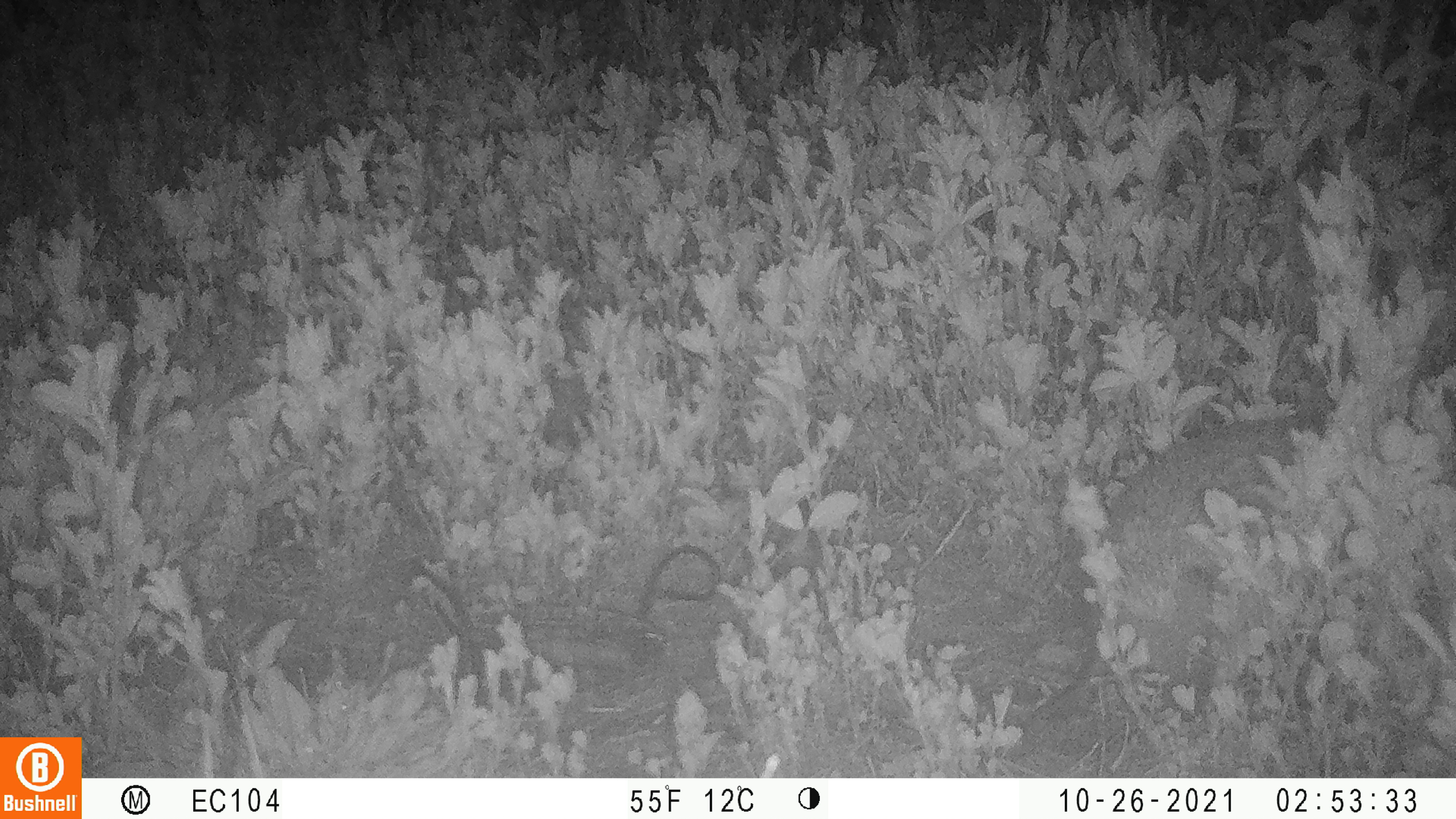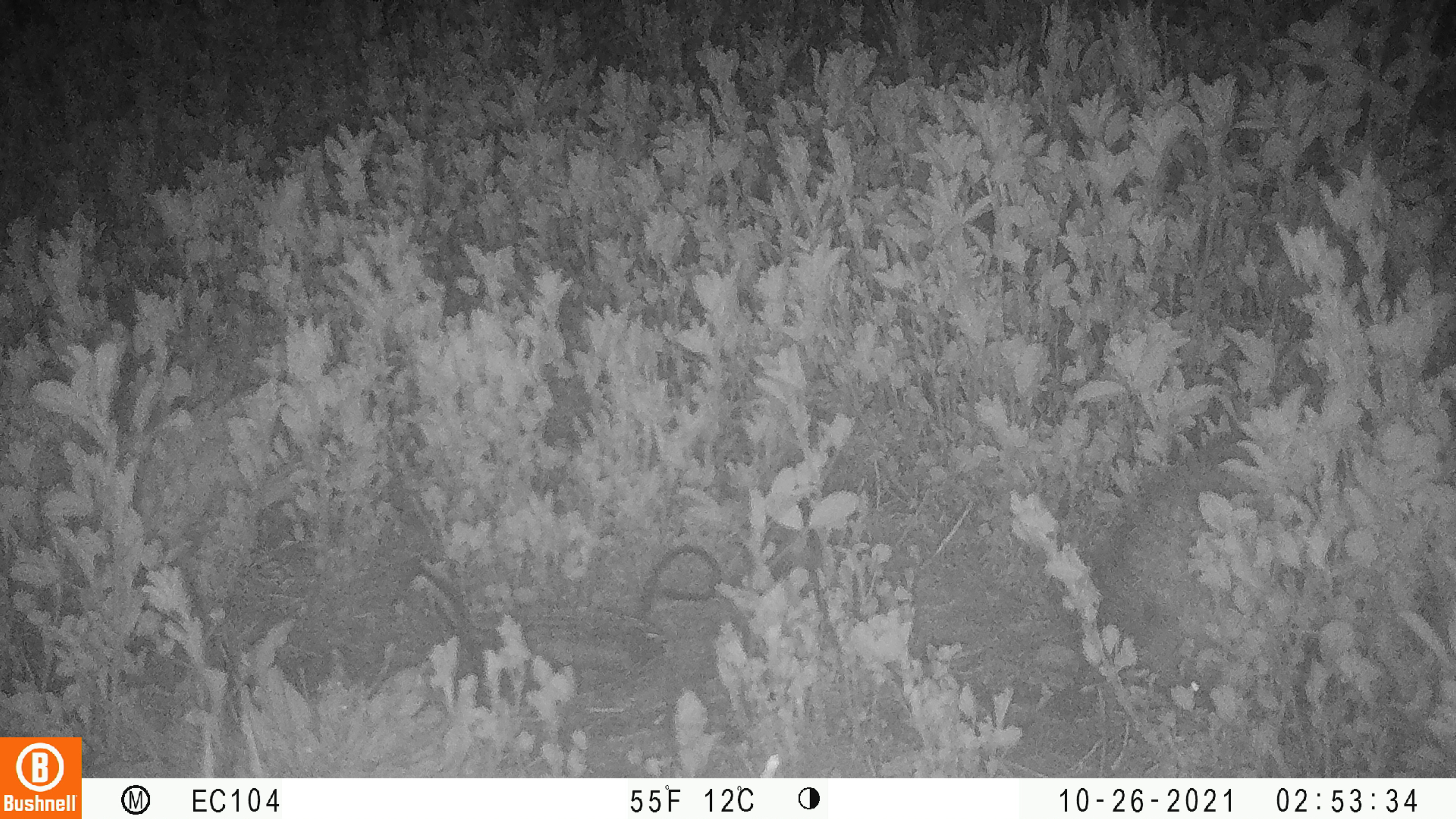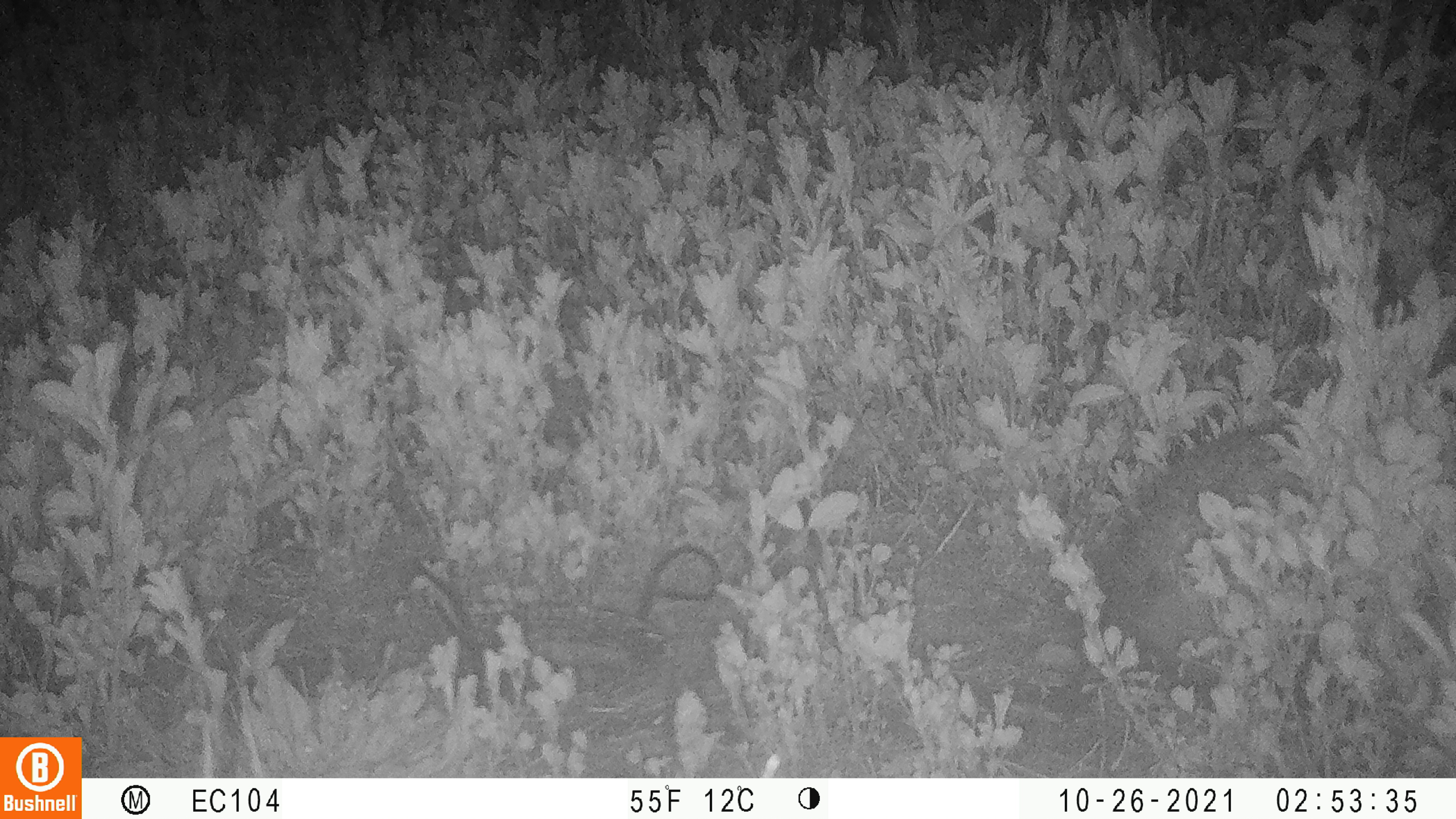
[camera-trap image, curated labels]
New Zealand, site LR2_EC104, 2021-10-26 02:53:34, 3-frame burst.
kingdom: Animalia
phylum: Chordata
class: Mammalia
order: Eulipotyphla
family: Erinaceidae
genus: Erinaceus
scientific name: Erinaceus europaeus europaeus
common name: european hedgehog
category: hedgehog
Hedgehog (european hedgehog) (Erinaceus europaeus europaeus).